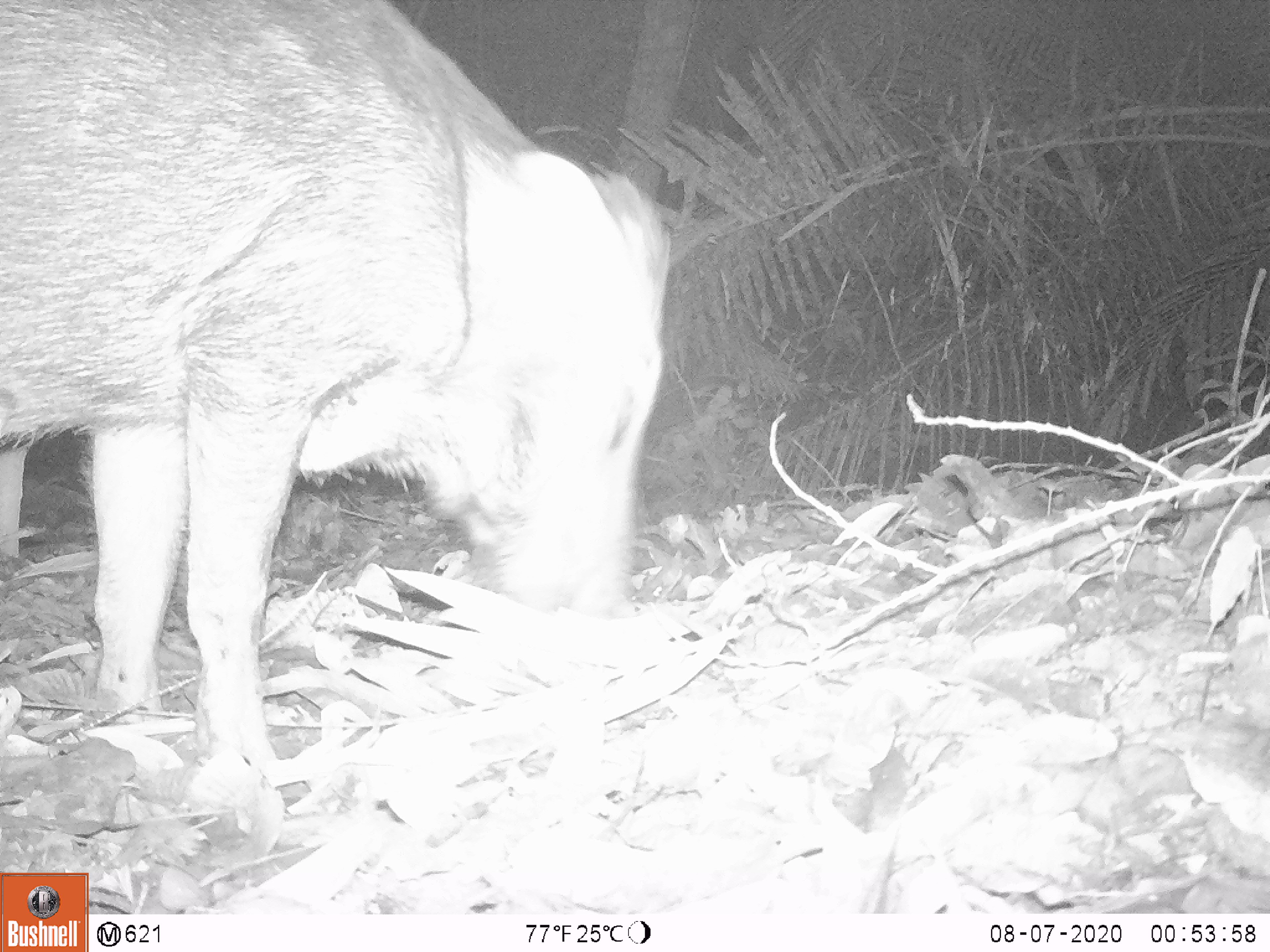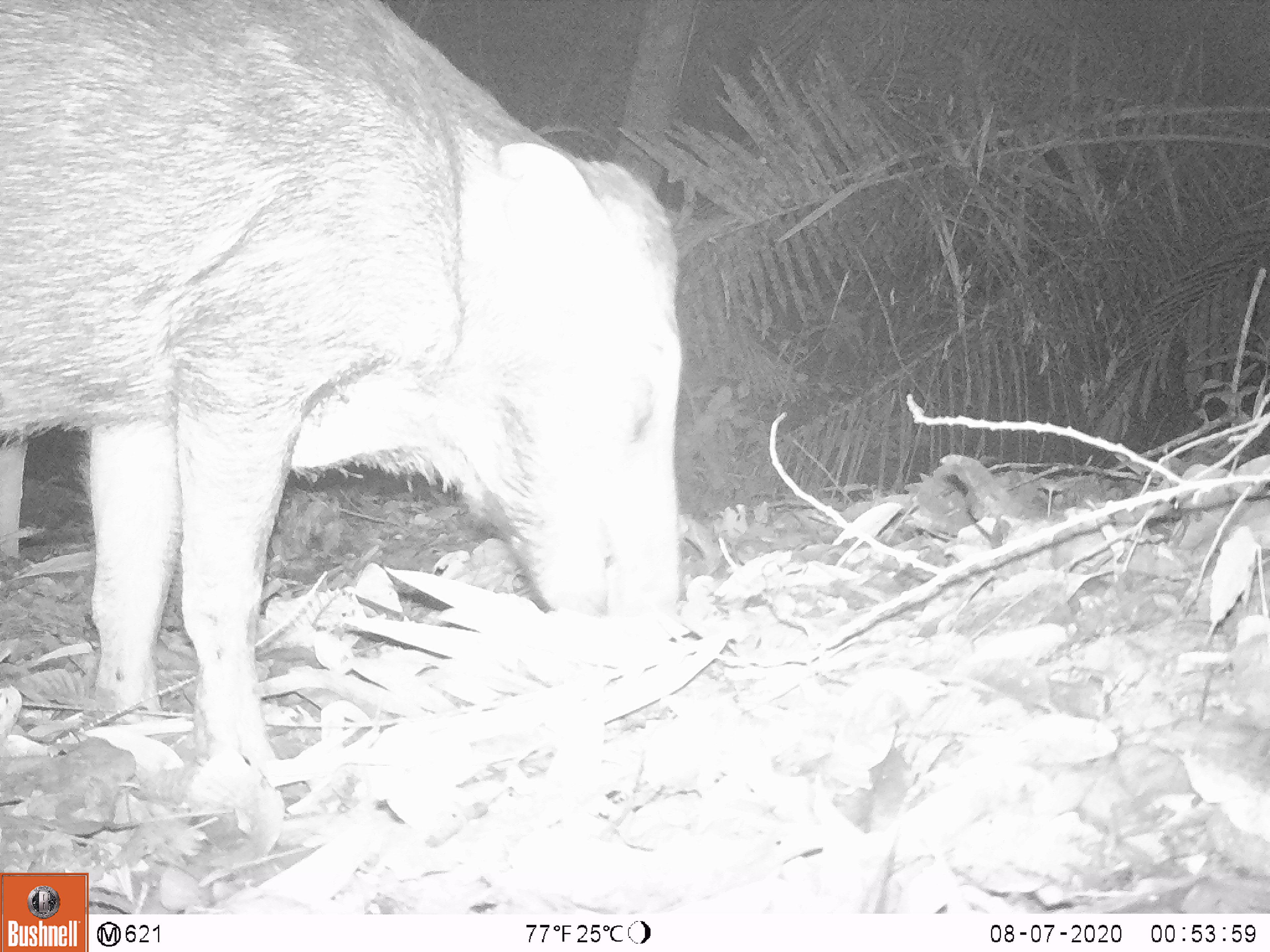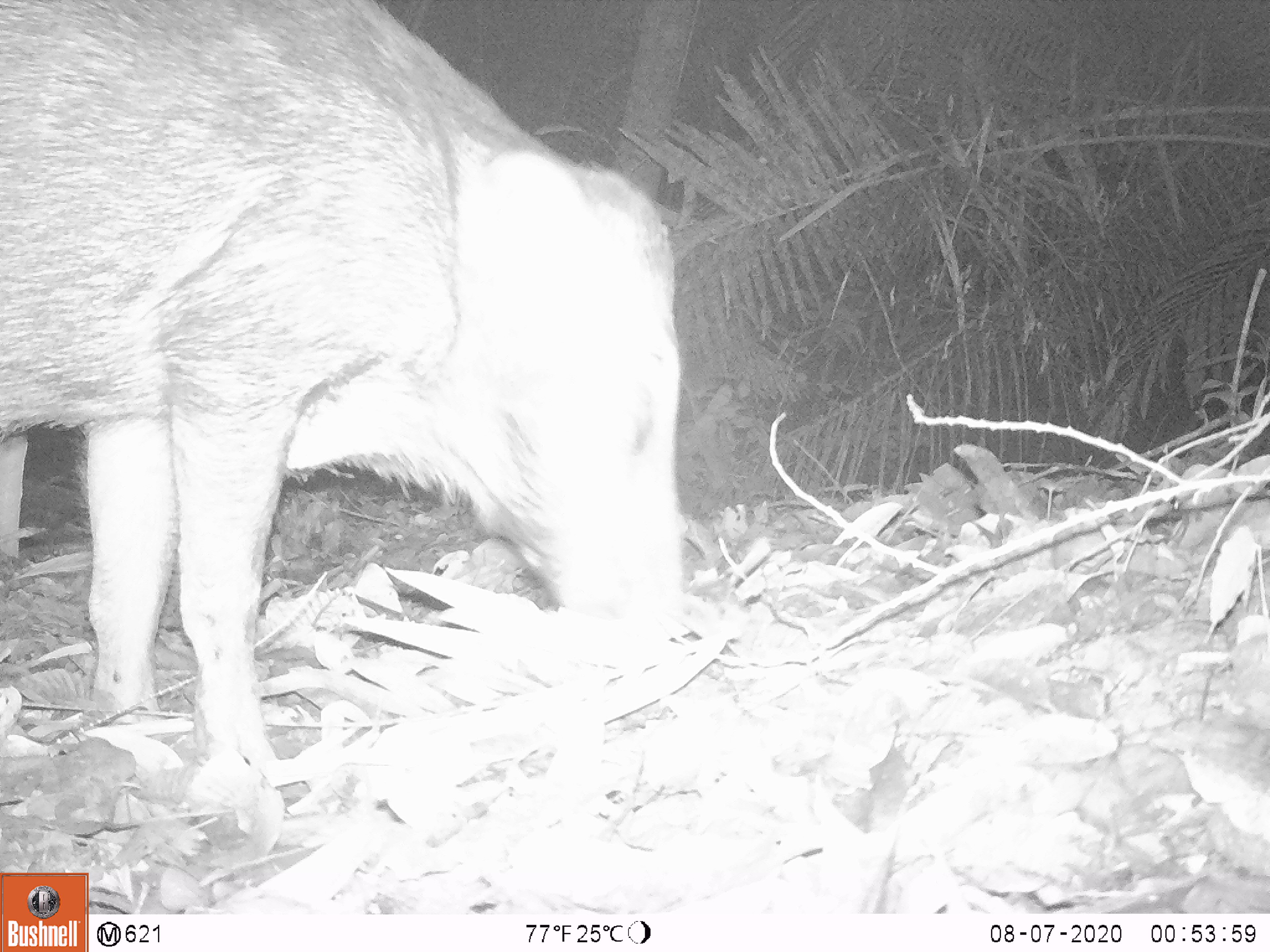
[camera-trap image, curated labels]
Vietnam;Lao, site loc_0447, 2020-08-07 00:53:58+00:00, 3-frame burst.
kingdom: Animalia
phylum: Chordata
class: Mammalia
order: Artiodactyla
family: Suidae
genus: Sus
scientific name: Sus scrofa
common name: eurasian wild pig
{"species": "eurasian wild pig (Sus scrofa)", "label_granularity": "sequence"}